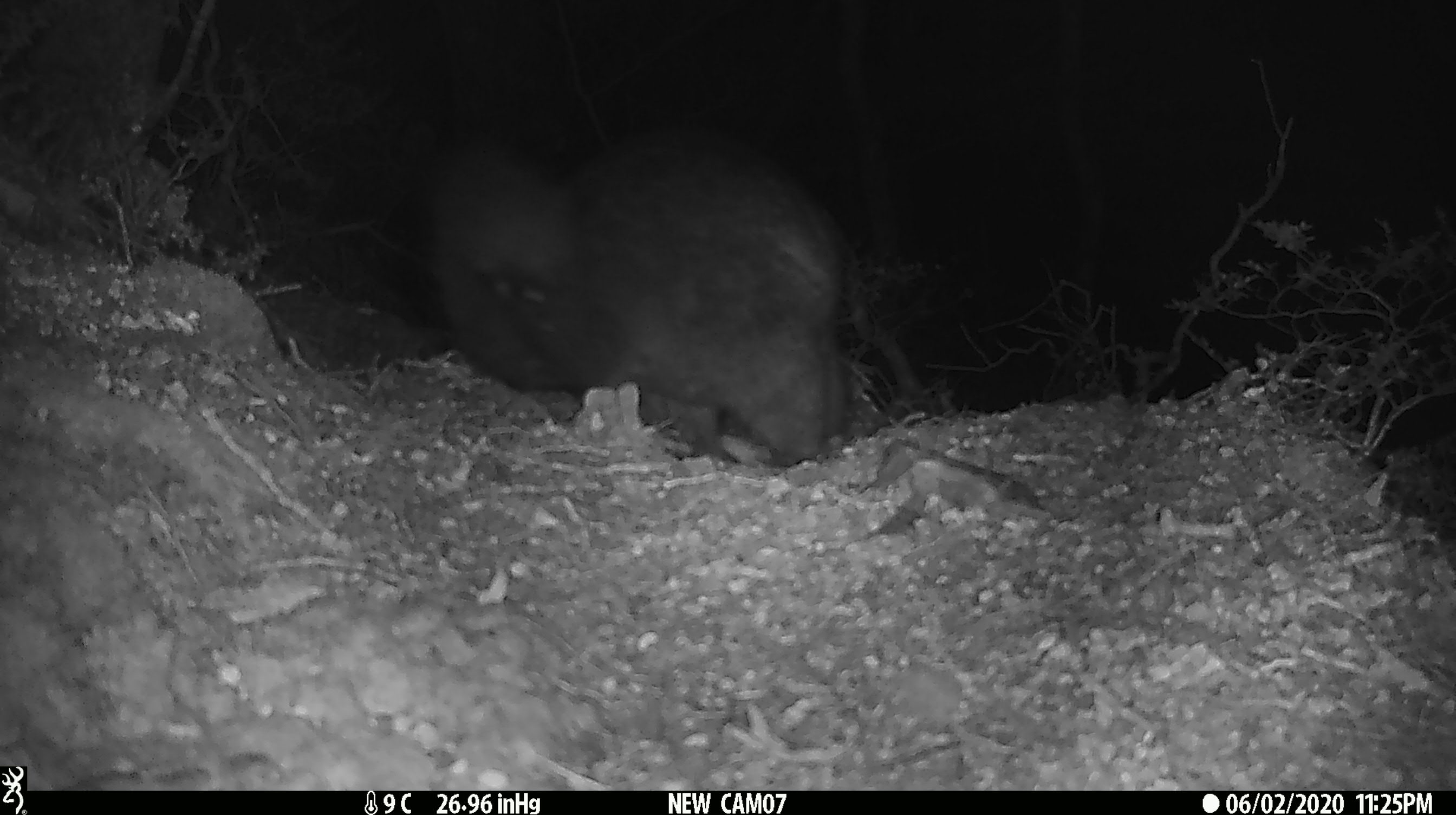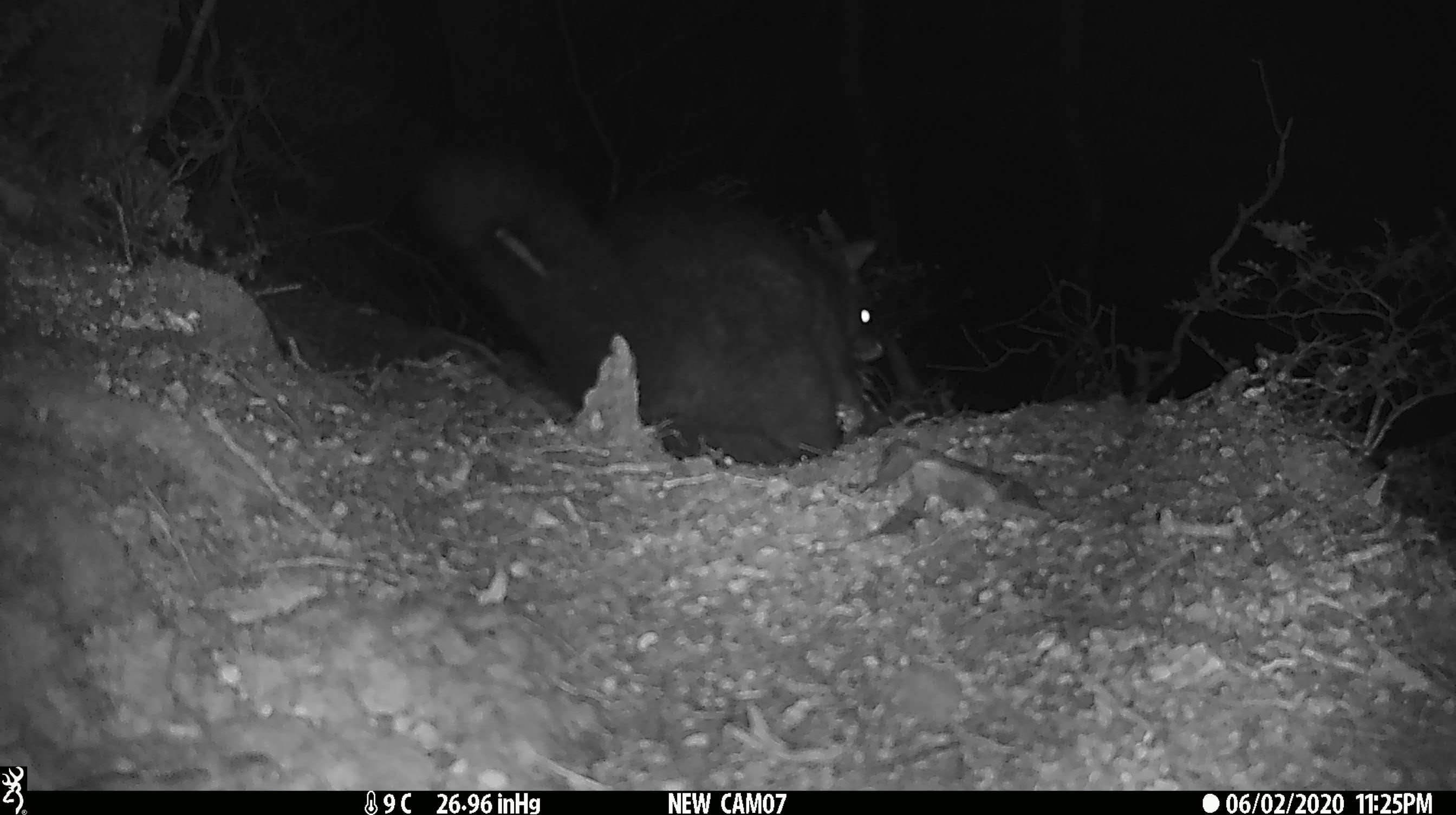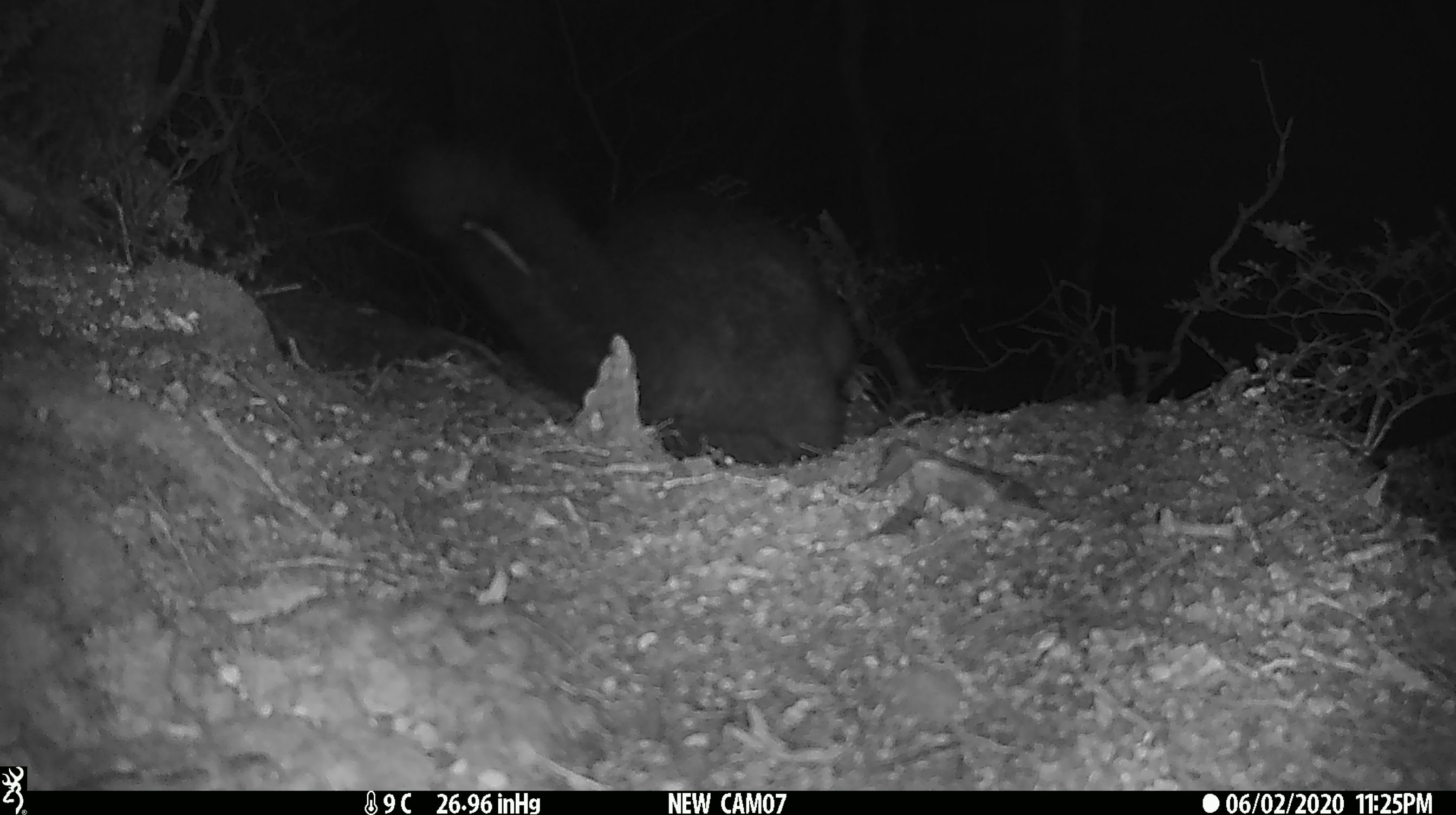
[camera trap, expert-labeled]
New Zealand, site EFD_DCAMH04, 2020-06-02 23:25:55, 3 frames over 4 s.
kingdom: Animalia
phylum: Chordata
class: Mammalia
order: Diprotodontia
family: Phalangeridae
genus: Trichosurus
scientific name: Trichosurus vulpecula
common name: common brushtail possum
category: possum